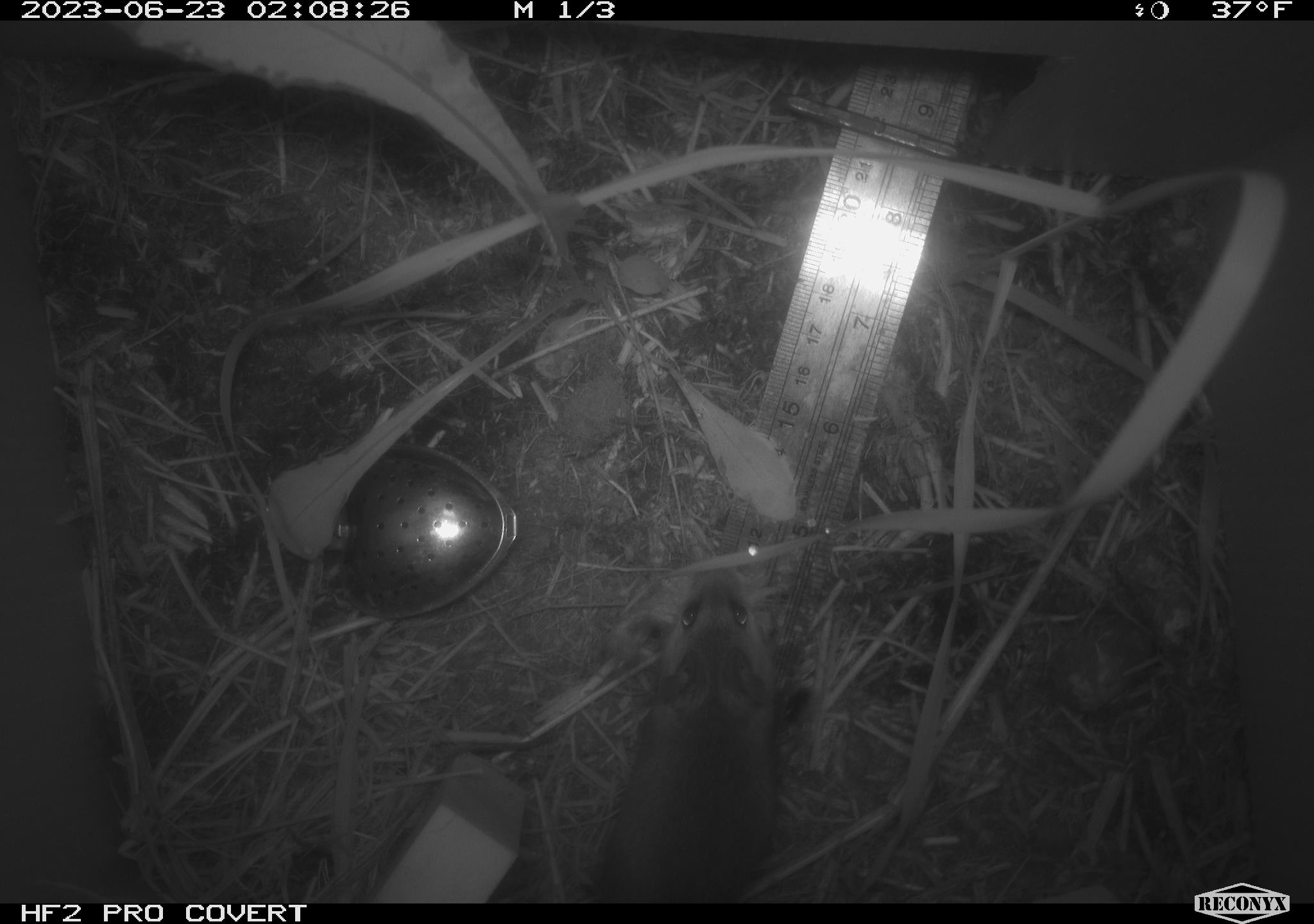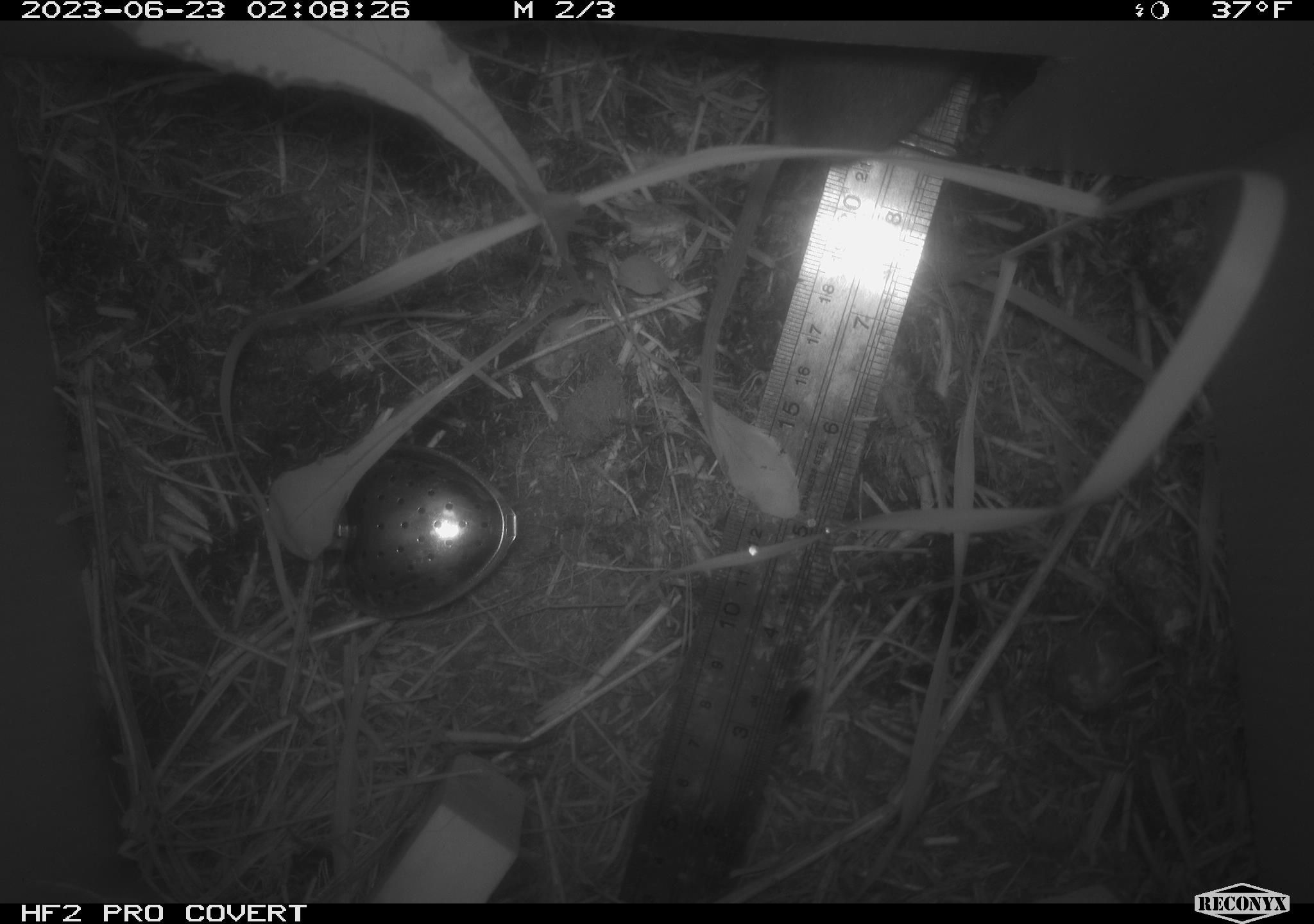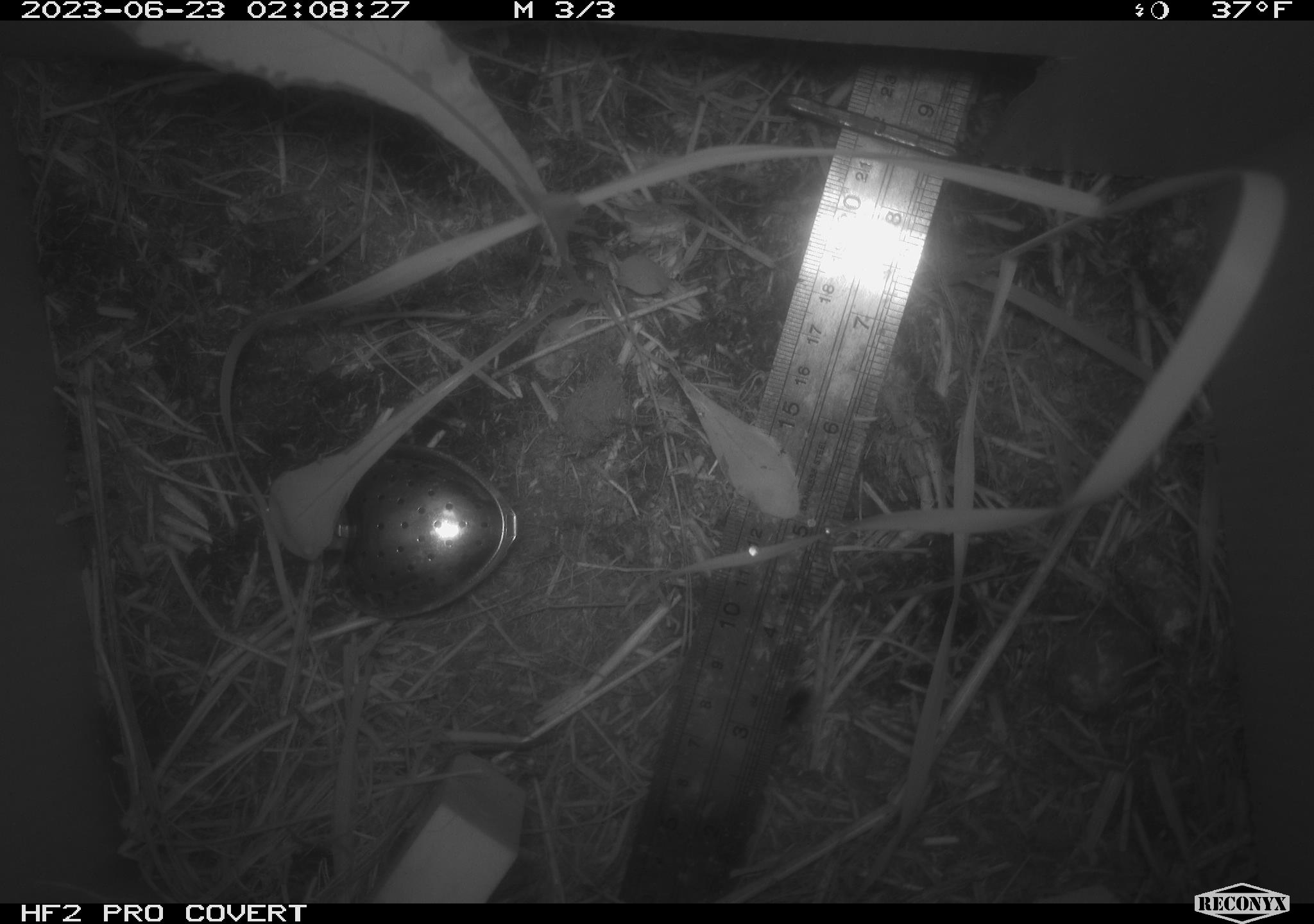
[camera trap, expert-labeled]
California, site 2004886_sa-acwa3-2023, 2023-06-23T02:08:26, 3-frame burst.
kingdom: Animalia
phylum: Chordata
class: Mammalia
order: Rodentia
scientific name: Rodentia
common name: mouse species